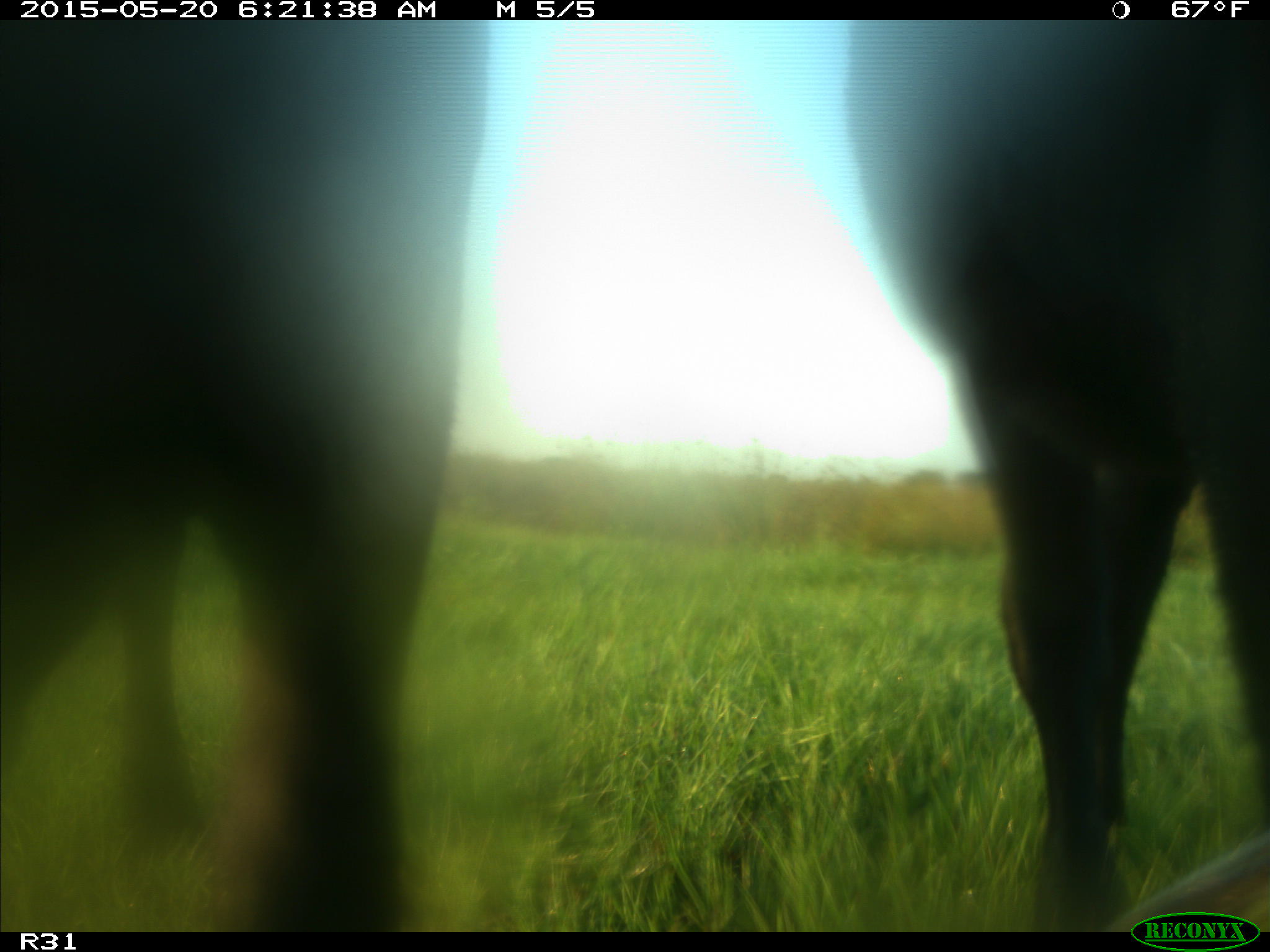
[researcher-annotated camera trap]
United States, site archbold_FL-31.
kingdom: Animalia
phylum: Chordata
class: Mammalia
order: Artiodactyla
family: Bovidae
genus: Bos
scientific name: Bos taurus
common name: domestic cow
Bos taurus (domestic cow).